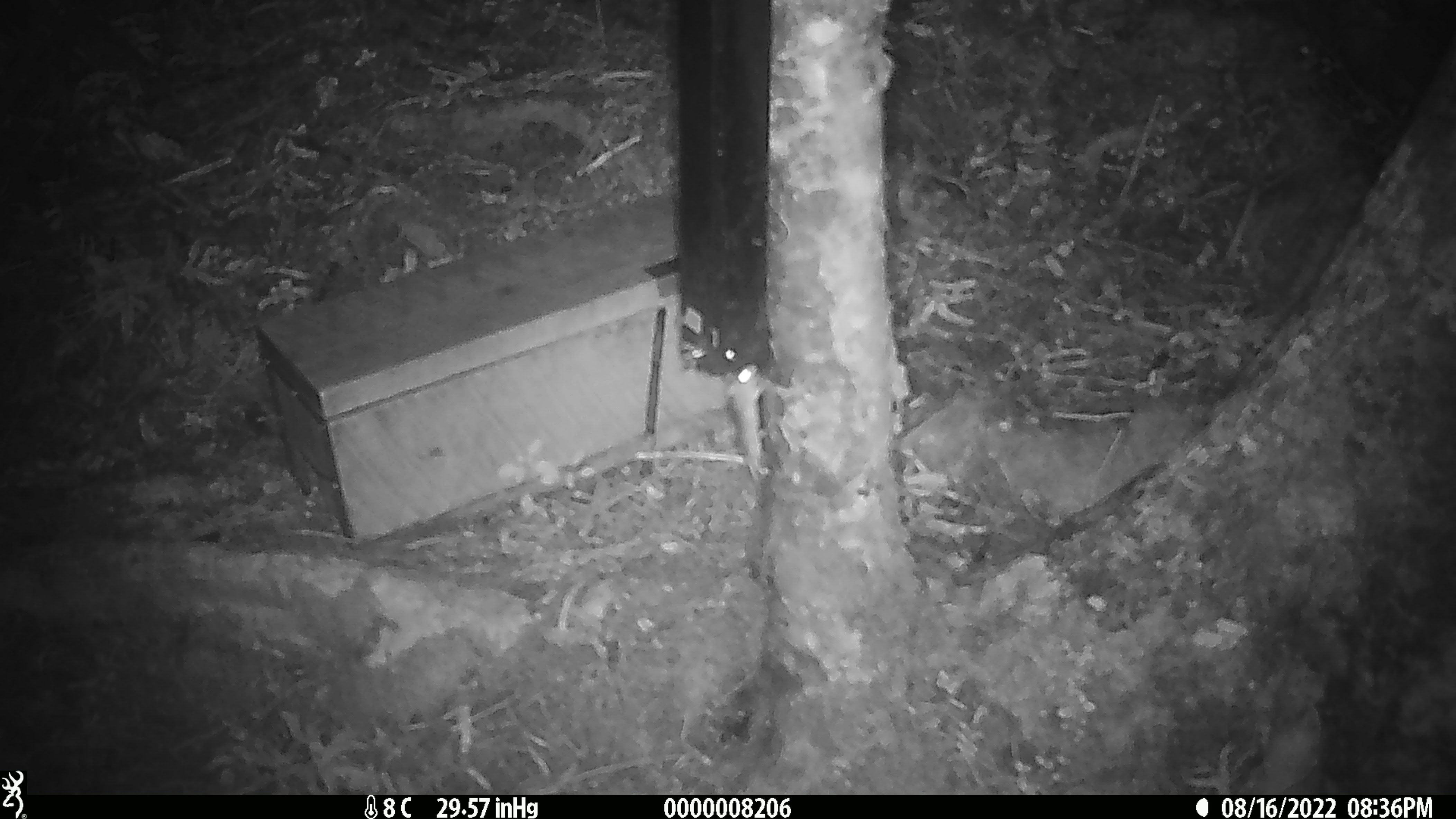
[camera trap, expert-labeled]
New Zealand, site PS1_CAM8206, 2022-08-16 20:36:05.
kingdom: Animalia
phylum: Chordata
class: Mammalia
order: Rodentia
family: Muridae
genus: Mus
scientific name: Mus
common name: mouse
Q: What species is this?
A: Mouse (Mus).